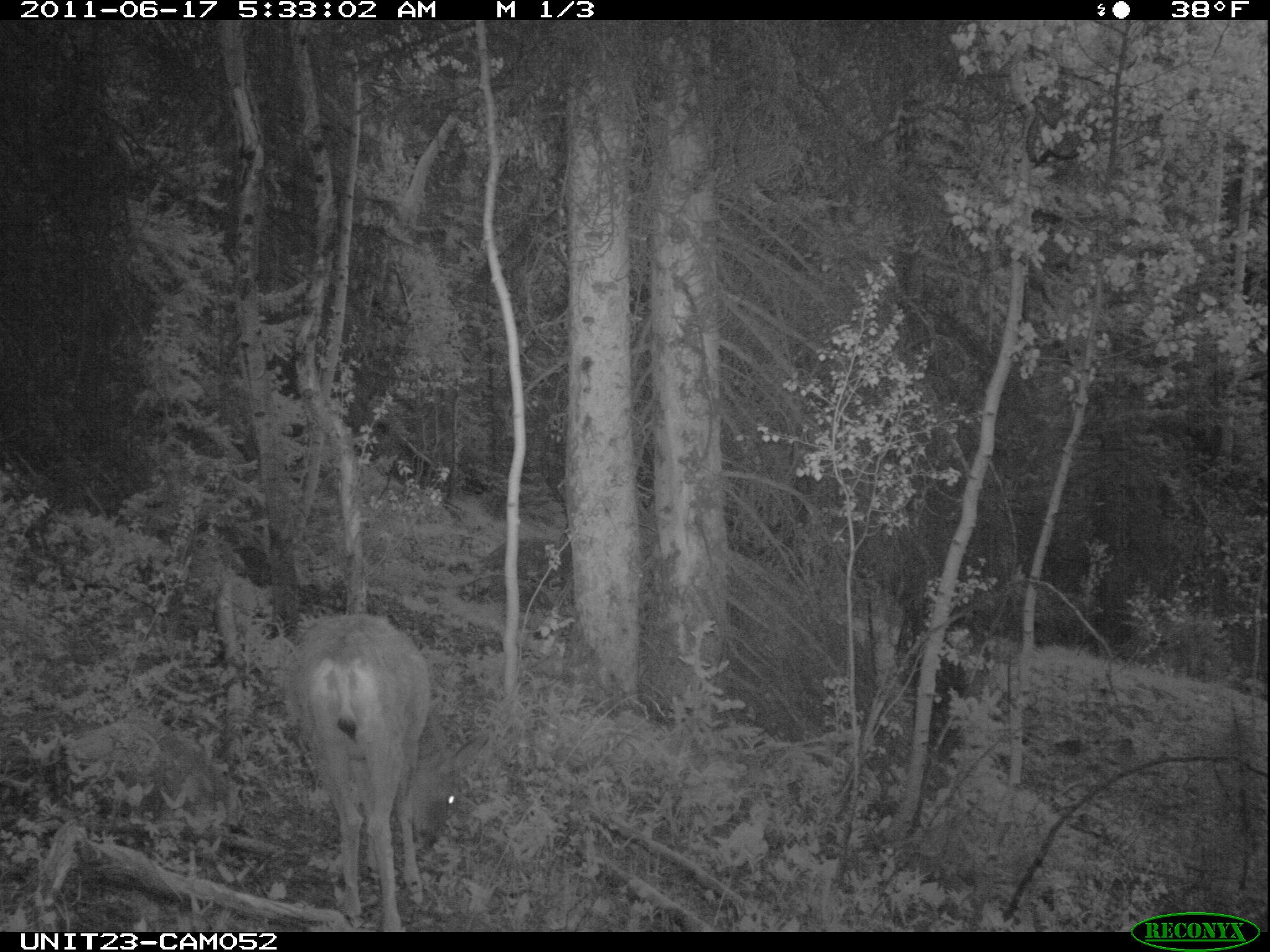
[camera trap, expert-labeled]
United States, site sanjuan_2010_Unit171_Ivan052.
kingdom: Animalia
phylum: Chordata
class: Mammalia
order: Artiodactyla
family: Cervidae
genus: Odocoileus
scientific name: Odocoileus hemionus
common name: mule deer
Odocoileus hemionus (mule deer).